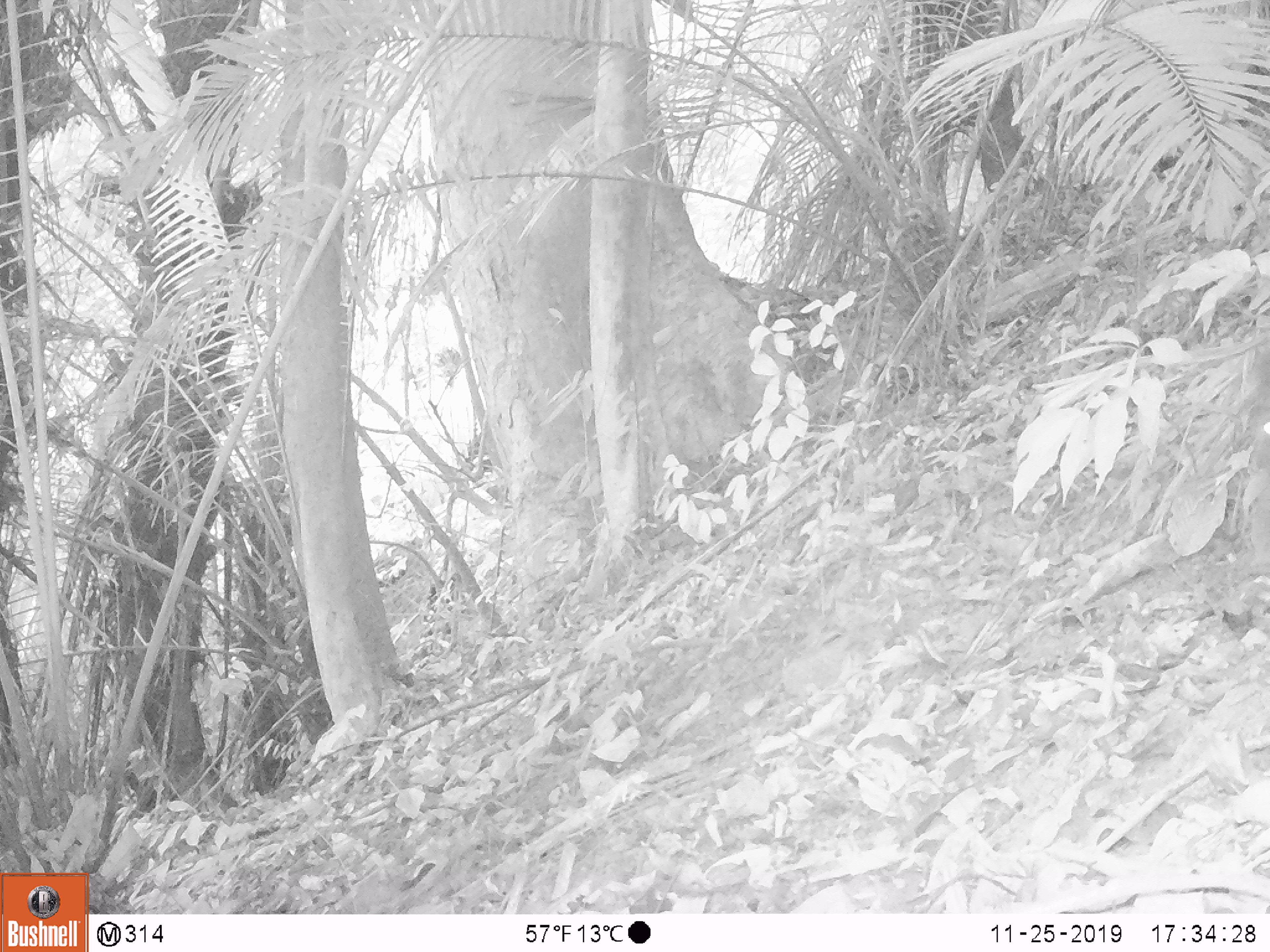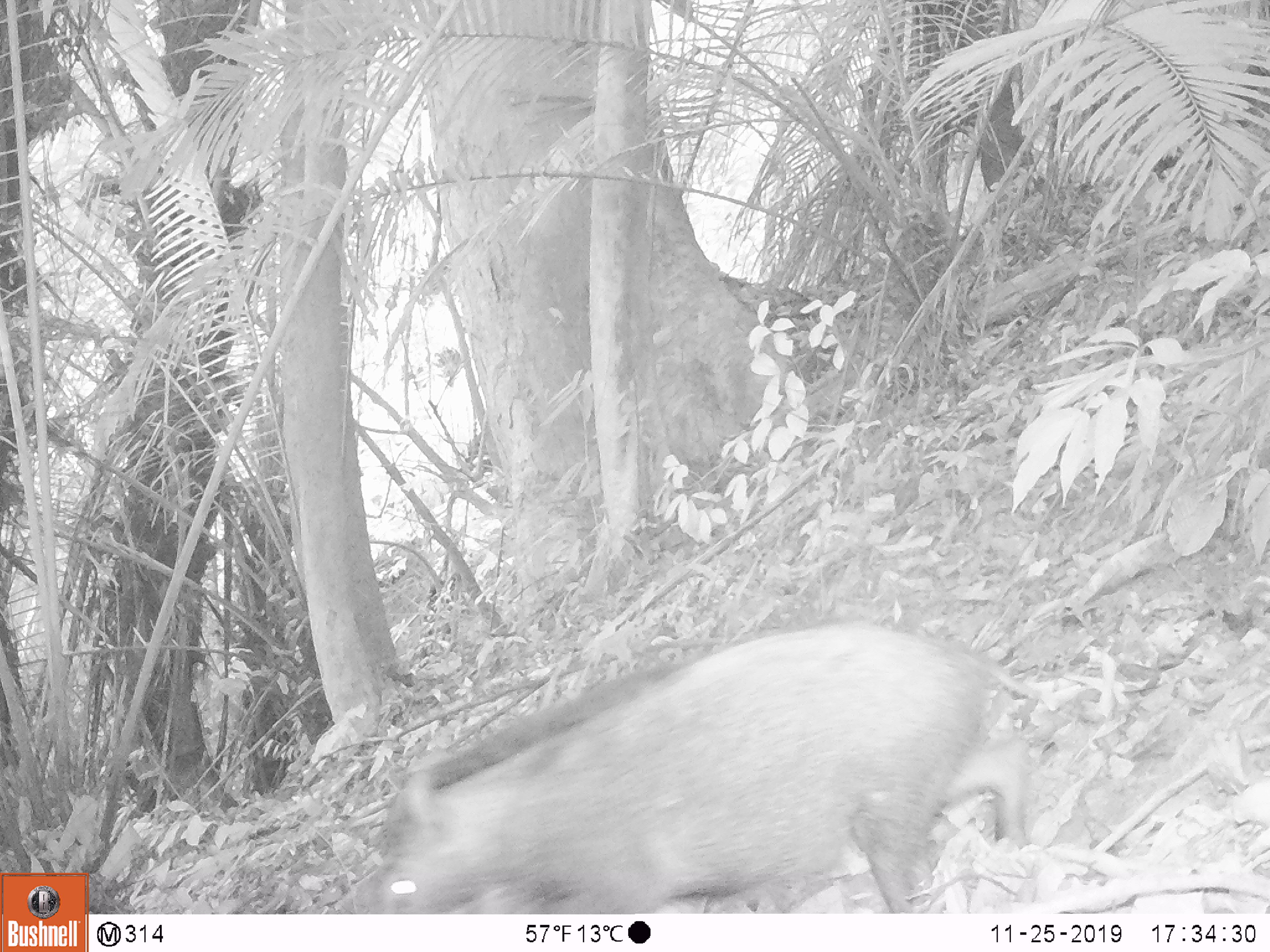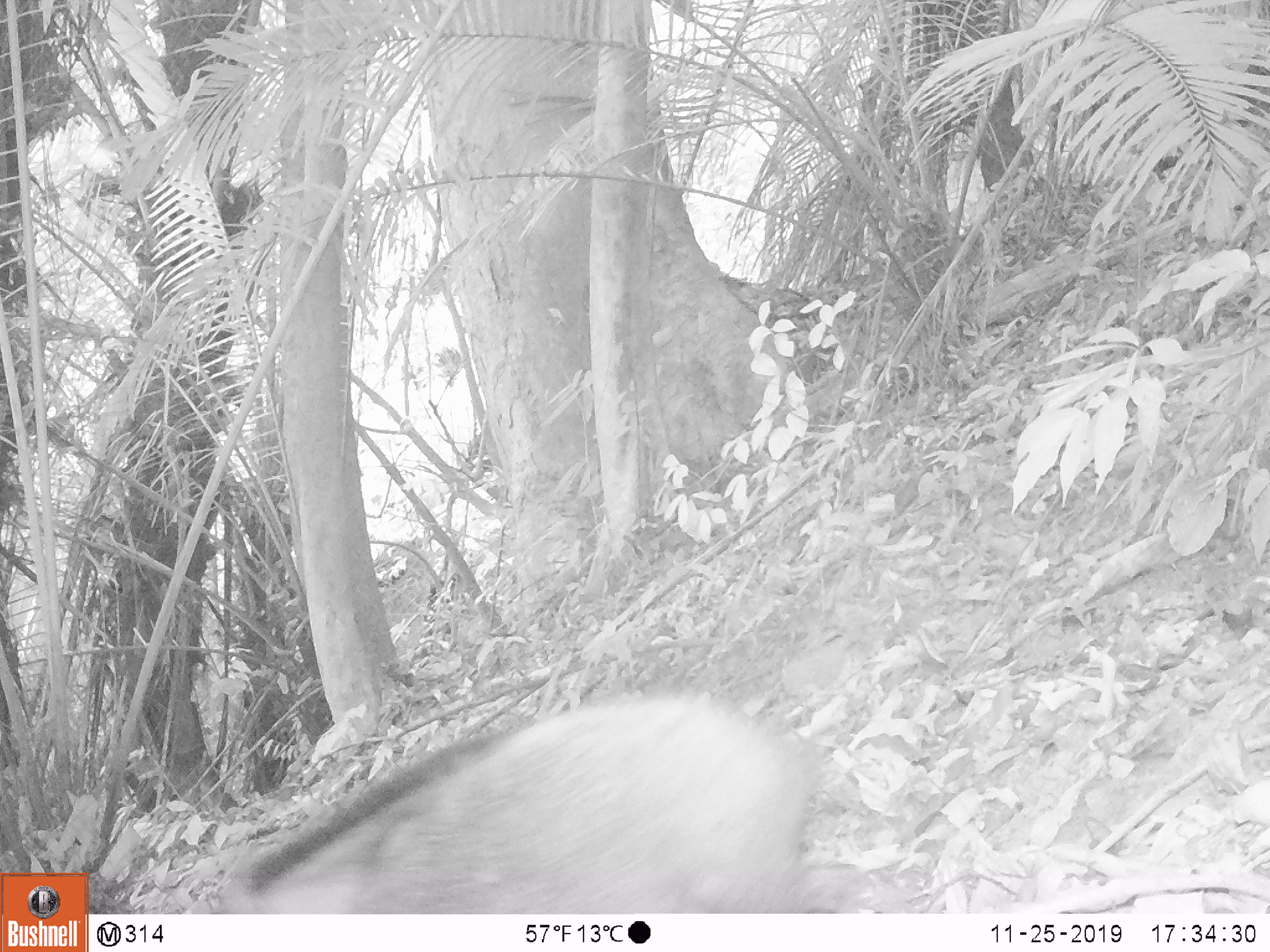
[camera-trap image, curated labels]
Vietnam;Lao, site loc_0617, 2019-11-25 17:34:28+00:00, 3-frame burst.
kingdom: Animalia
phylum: Chordata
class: Mammalia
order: Artiodactyla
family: Suidae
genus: Sus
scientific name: Sus scrofa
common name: eurasian wild pig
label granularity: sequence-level